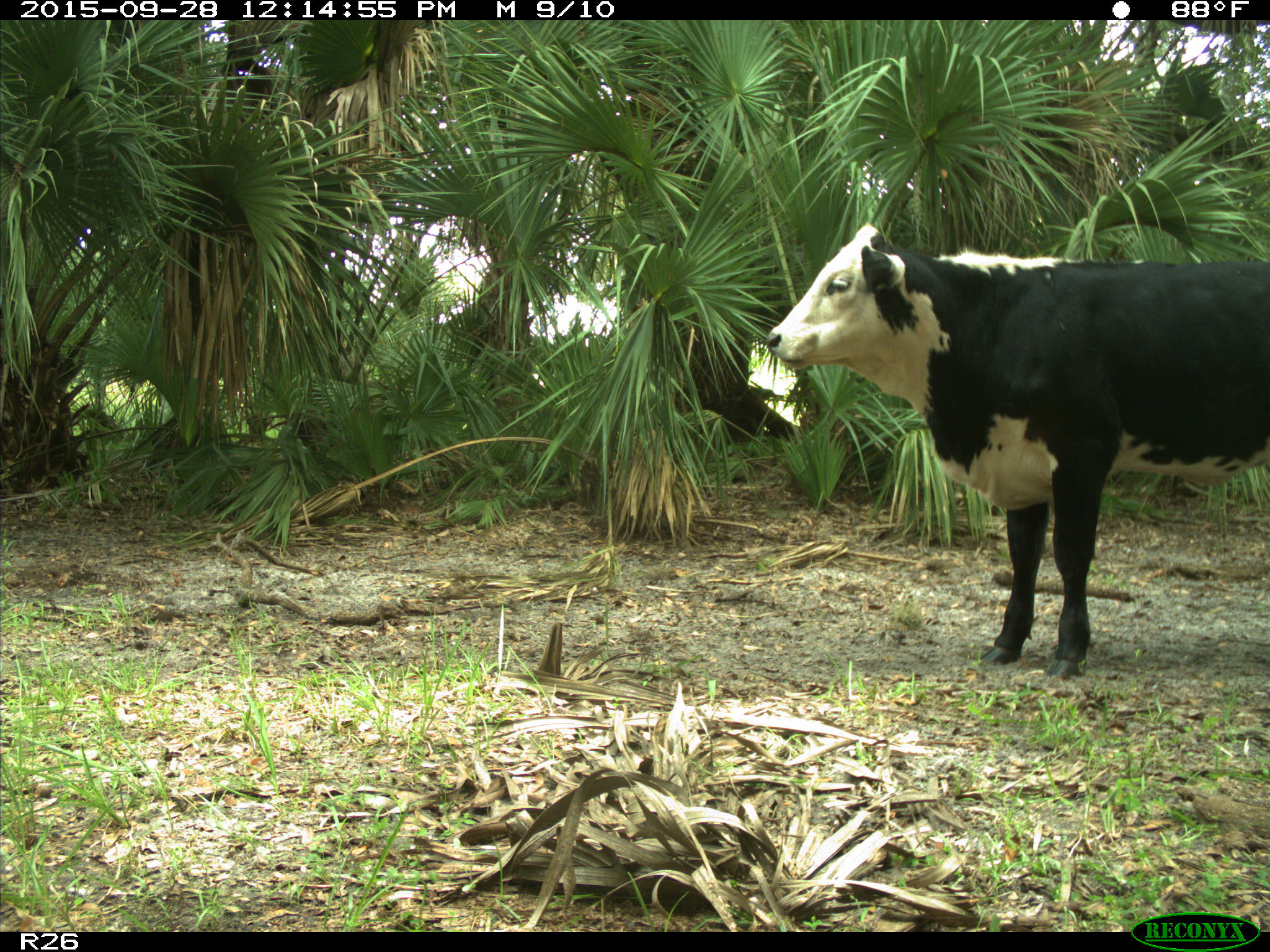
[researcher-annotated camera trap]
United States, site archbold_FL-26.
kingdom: Animalia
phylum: Chordata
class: Mammalia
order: Artiodactyla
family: Bovidae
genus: Bos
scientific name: Bos taurus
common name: domestic cow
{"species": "Bos taurus (domestic cow)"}